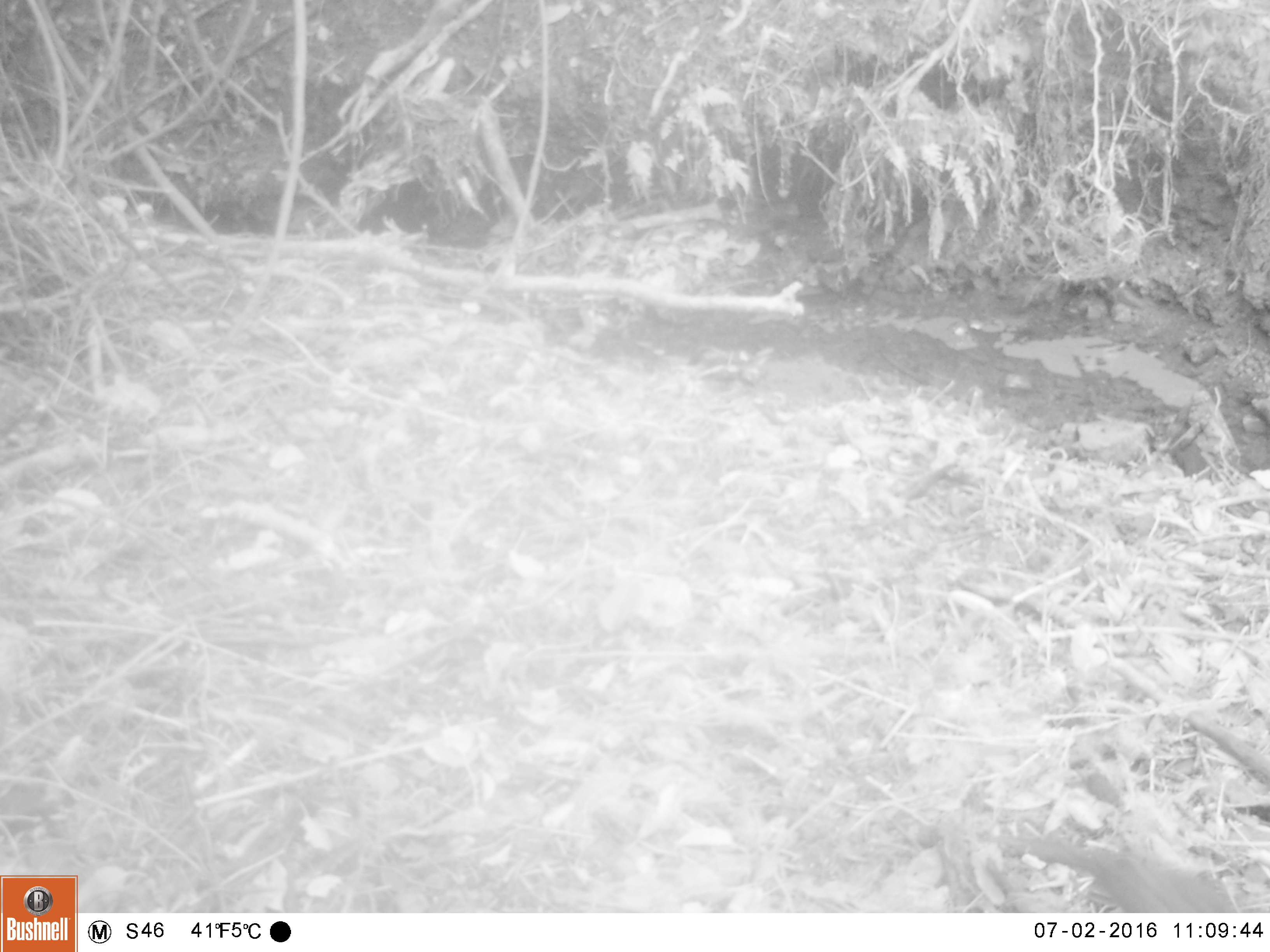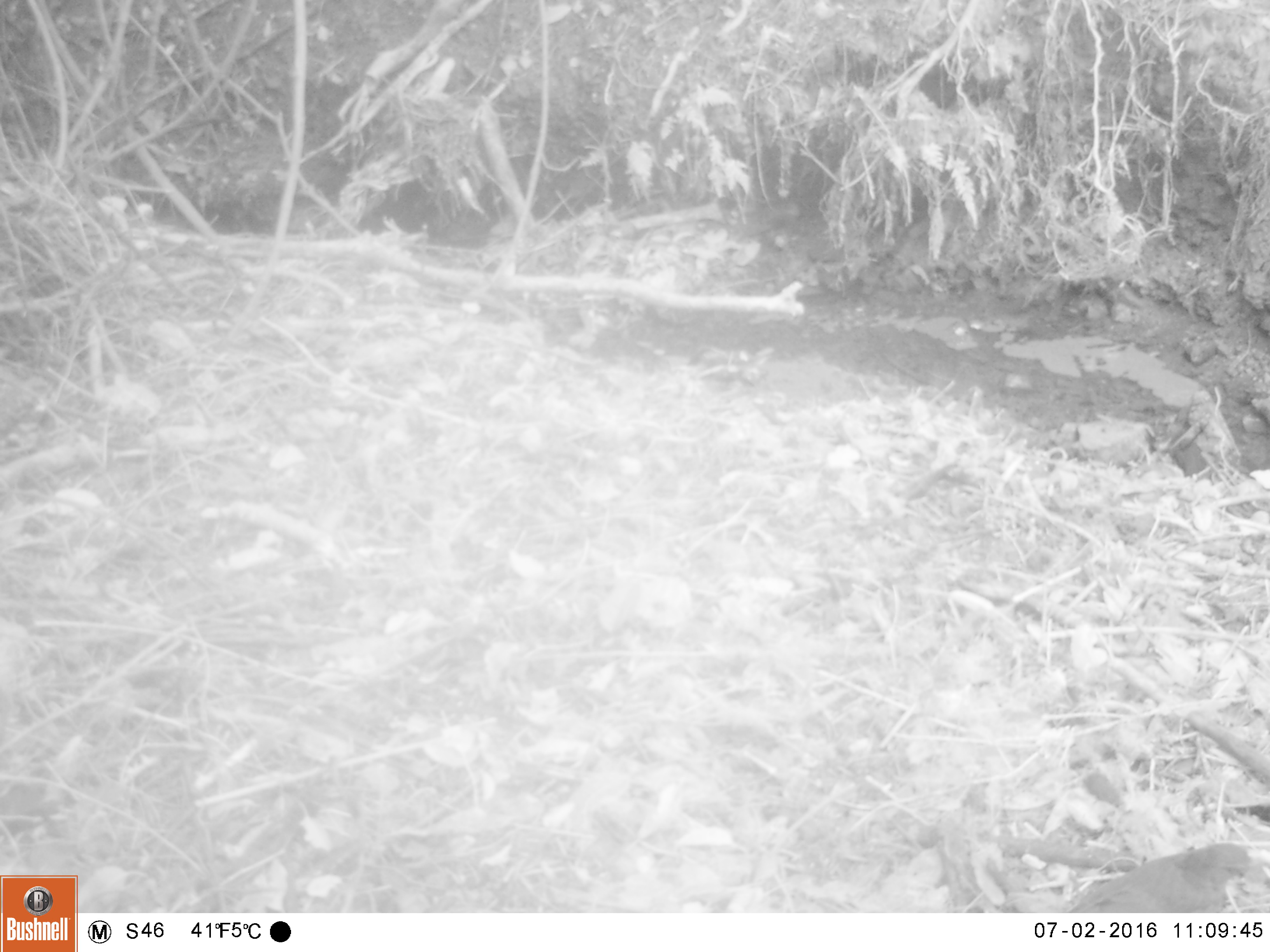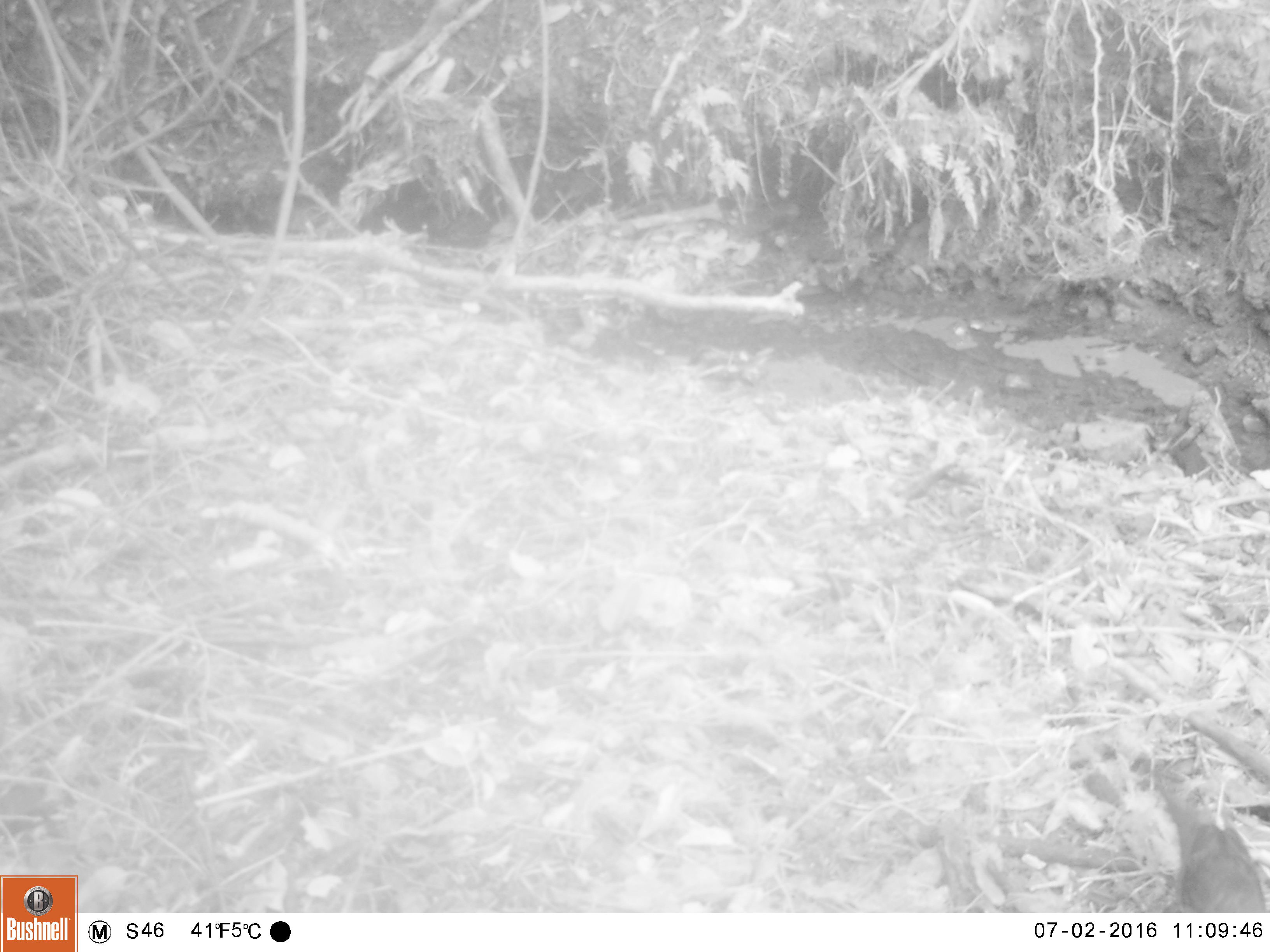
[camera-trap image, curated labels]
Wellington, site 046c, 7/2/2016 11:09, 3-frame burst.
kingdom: Animalia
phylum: Chordata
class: Aves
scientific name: Aves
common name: bird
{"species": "bird (Aves)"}